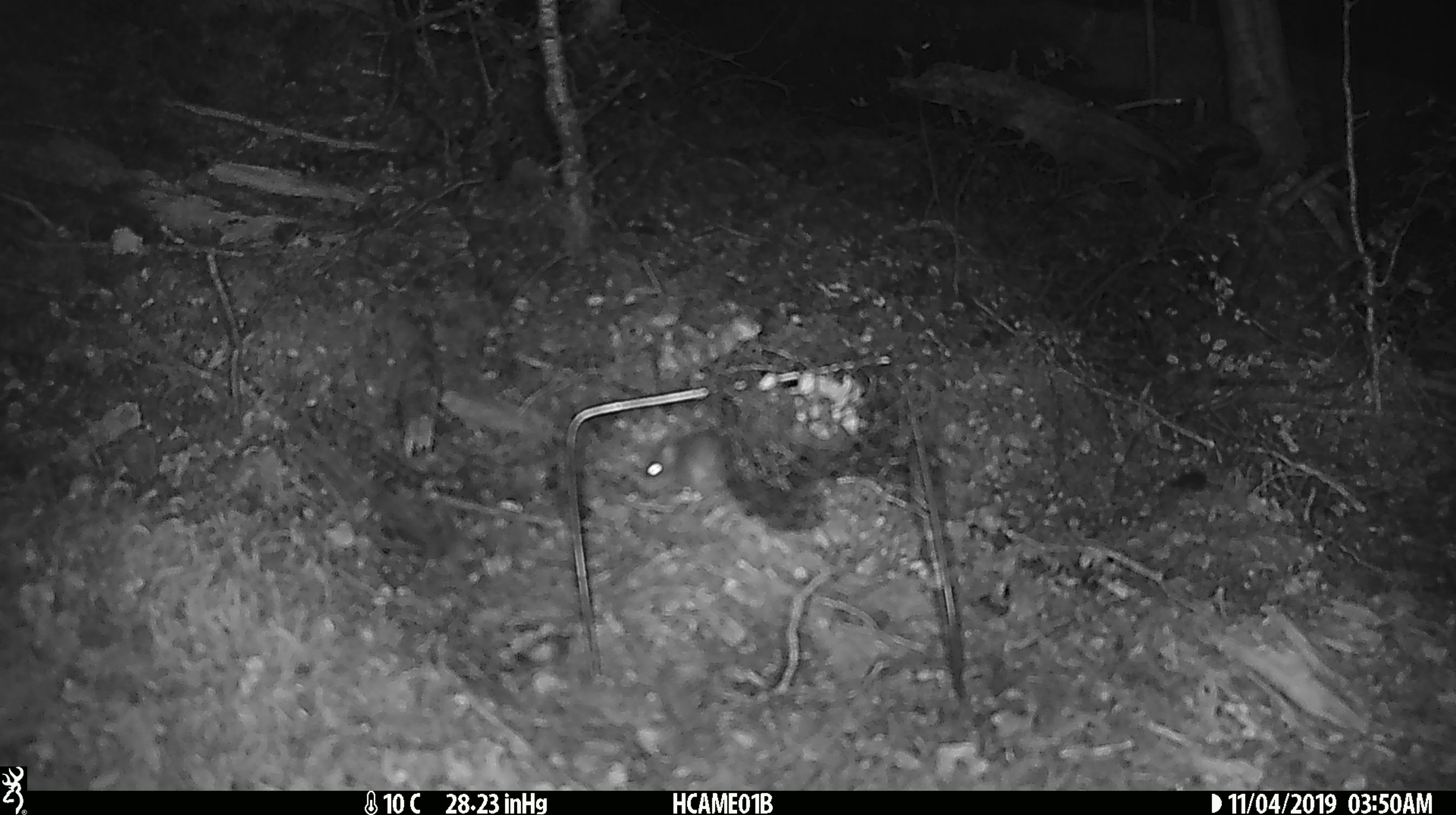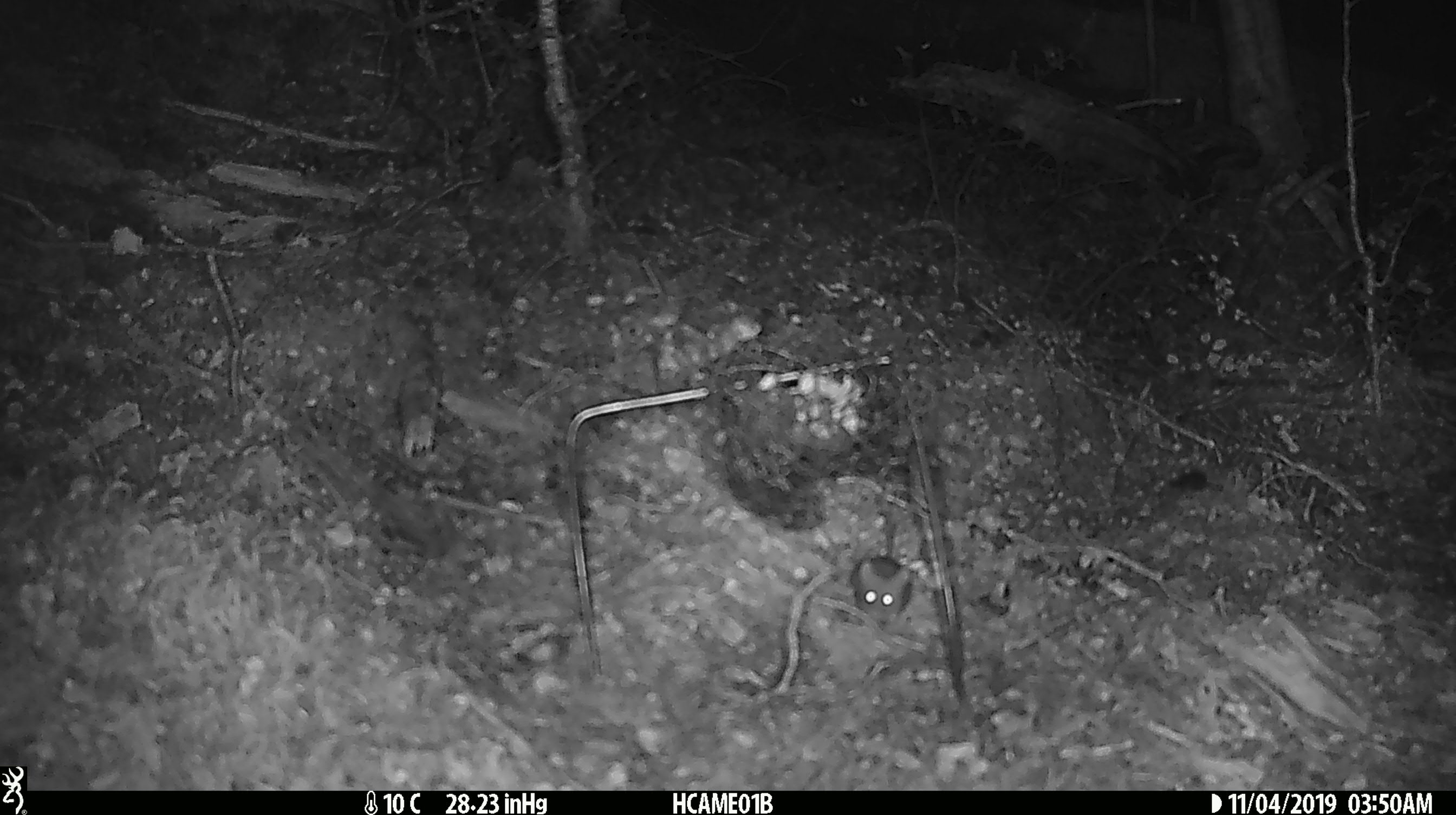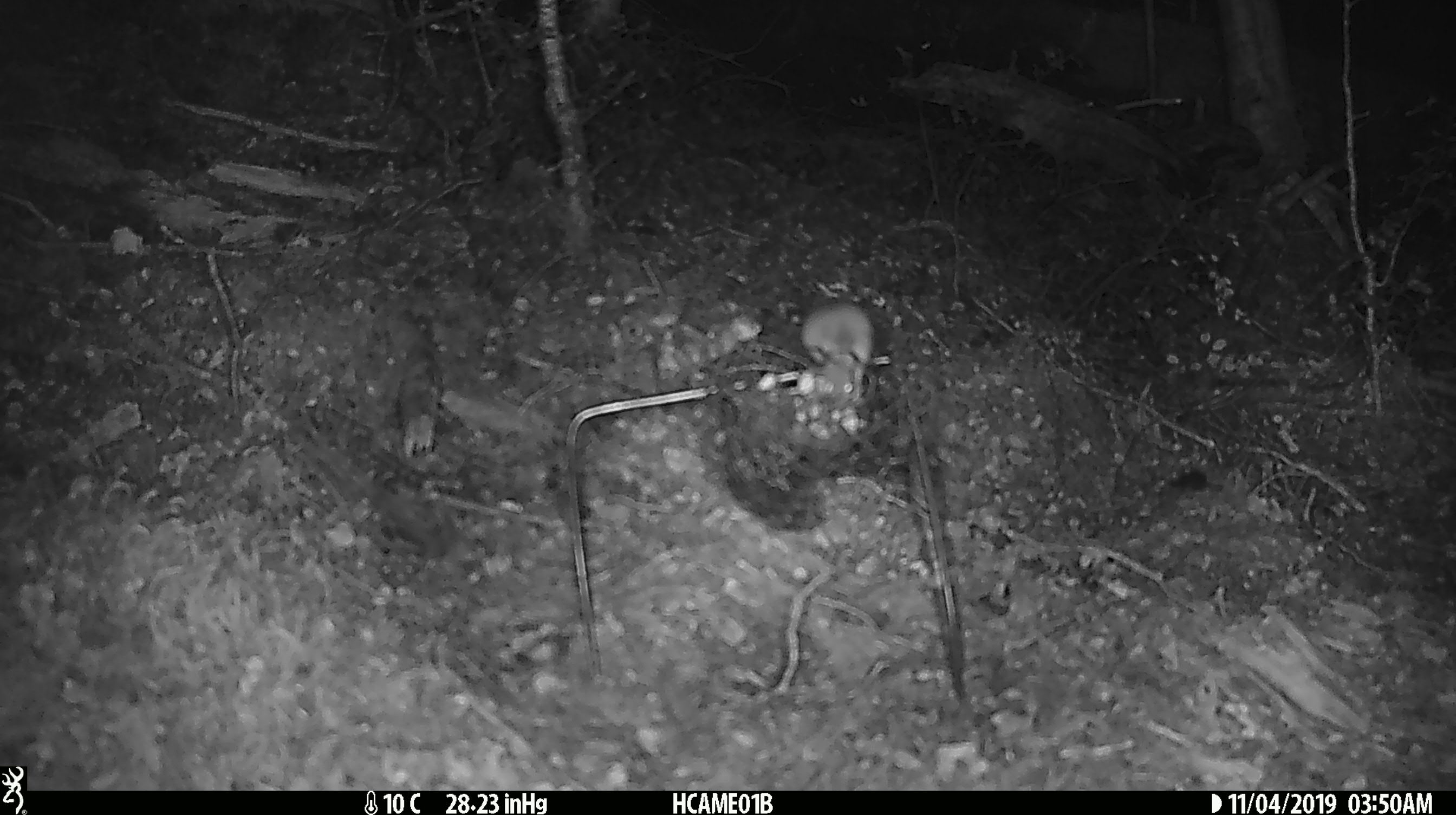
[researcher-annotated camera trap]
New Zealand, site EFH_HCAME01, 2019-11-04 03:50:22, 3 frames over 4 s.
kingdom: Animalia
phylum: Chordata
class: Mammalia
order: Rodentia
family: Muridae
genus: Mus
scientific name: Mus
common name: mouse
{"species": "mouse (Mus)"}